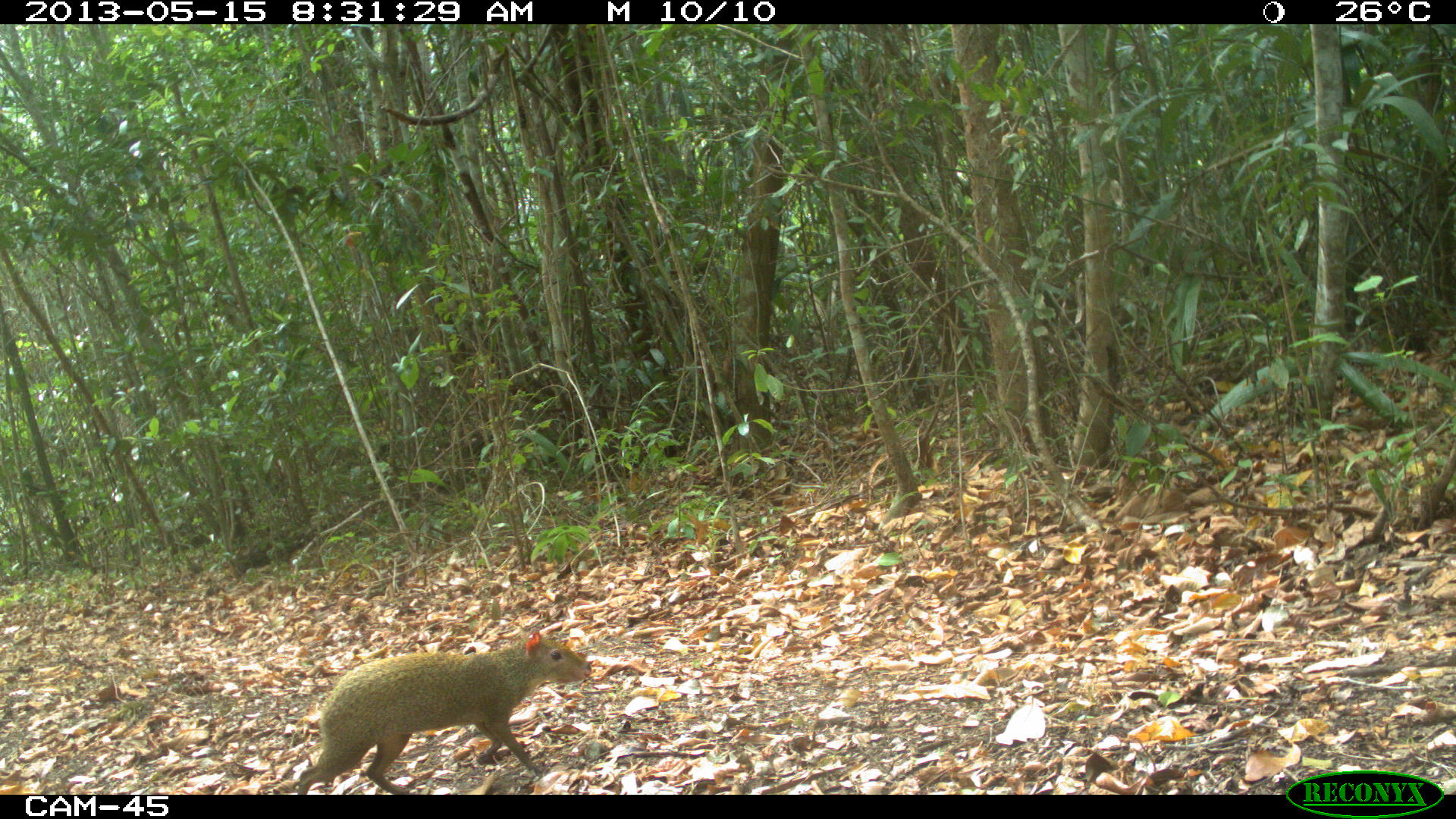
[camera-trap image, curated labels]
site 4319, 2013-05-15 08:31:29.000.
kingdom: Animalia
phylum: Chordata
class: Mammalia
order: Rodentia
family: Dasyproctidae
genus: Dasyprocta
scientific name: Dasyprocta punctata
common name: central american agouti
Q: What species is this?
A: Dasyprocta punctata (central american agouti).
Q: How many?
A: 1.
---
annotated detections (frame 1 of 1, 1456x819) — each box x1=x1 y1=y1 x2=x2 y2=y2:
dasyprocta punctata: x1=296 y1=625 x2=591 y2=793